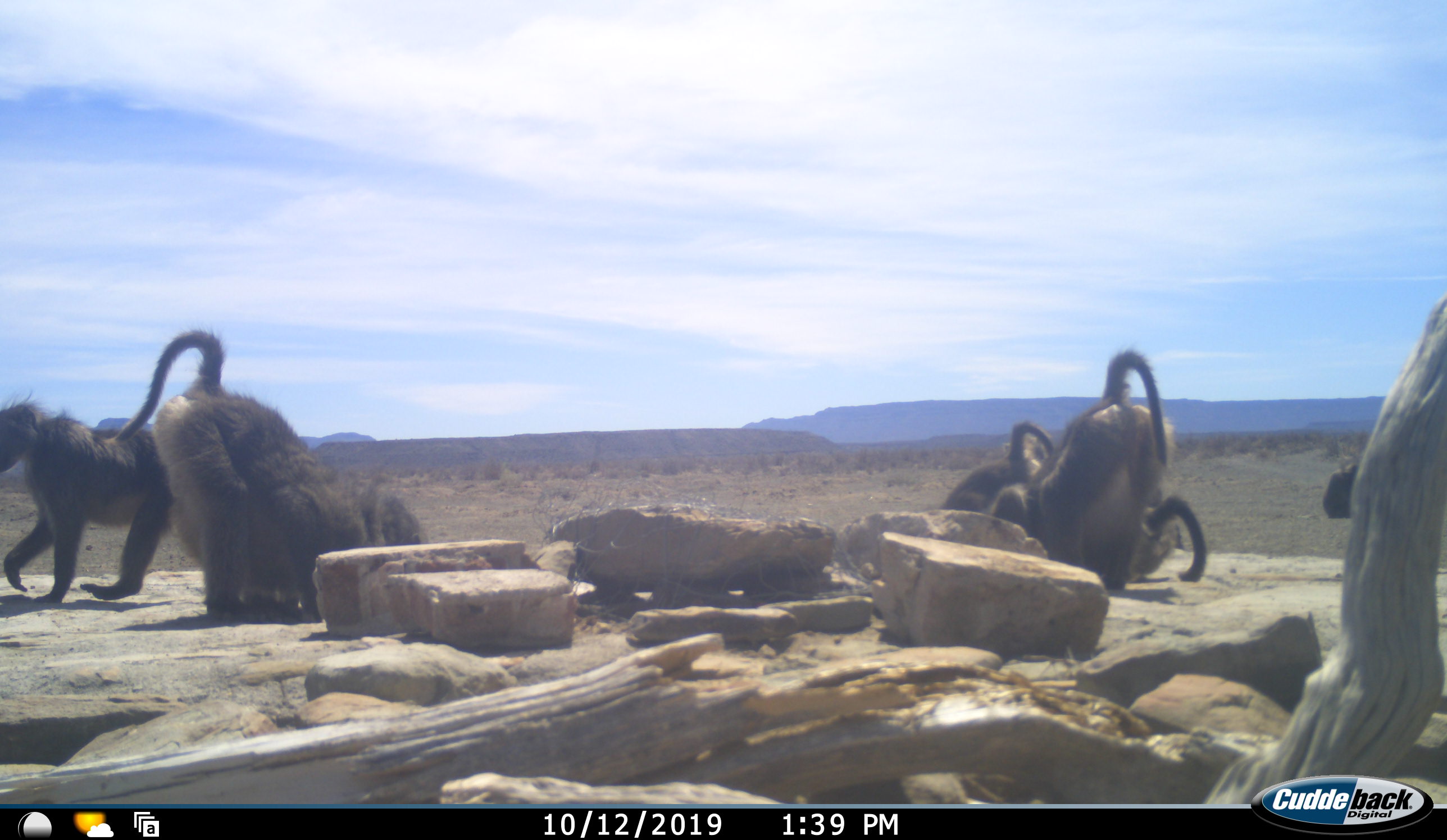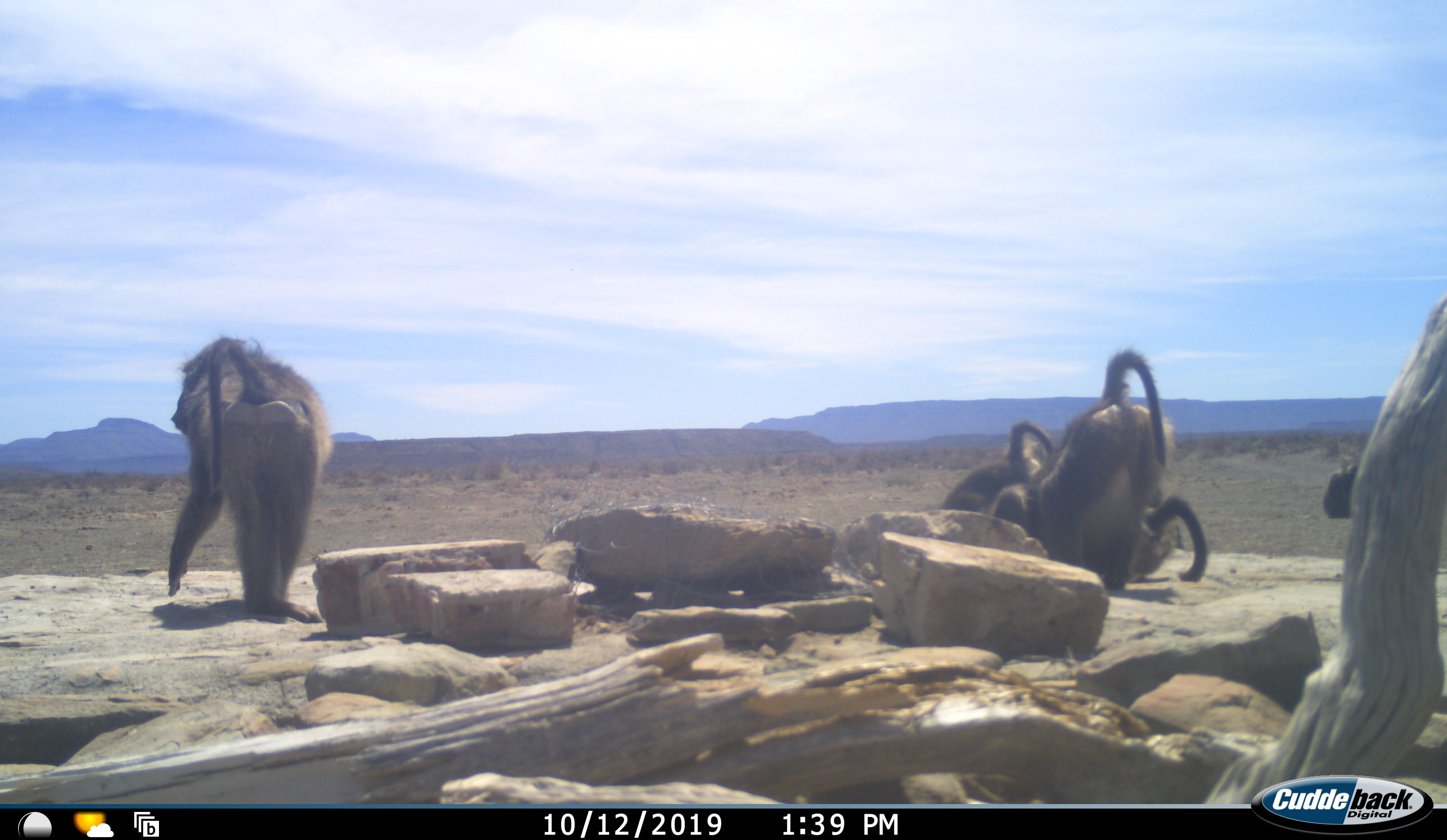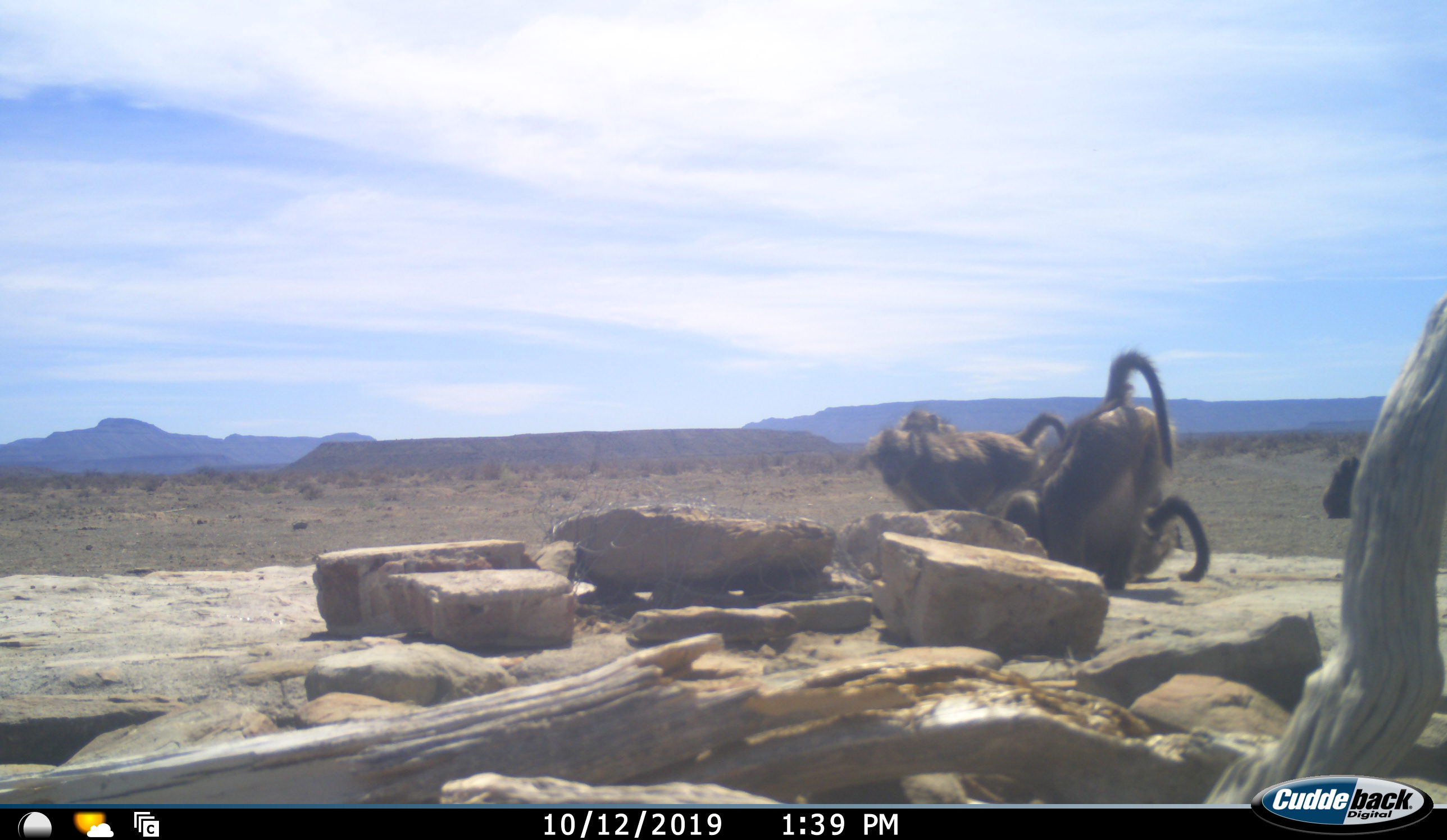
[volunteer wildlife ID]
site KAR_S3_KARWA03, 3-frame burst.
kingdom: Animalia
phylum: Chordata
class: Mammalia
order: Primates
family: Cercopithecidae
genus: Papio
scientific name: Papio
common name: baboon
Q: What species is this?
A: Baboon (Papio).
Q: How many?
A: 5.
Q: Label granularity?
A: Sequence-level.